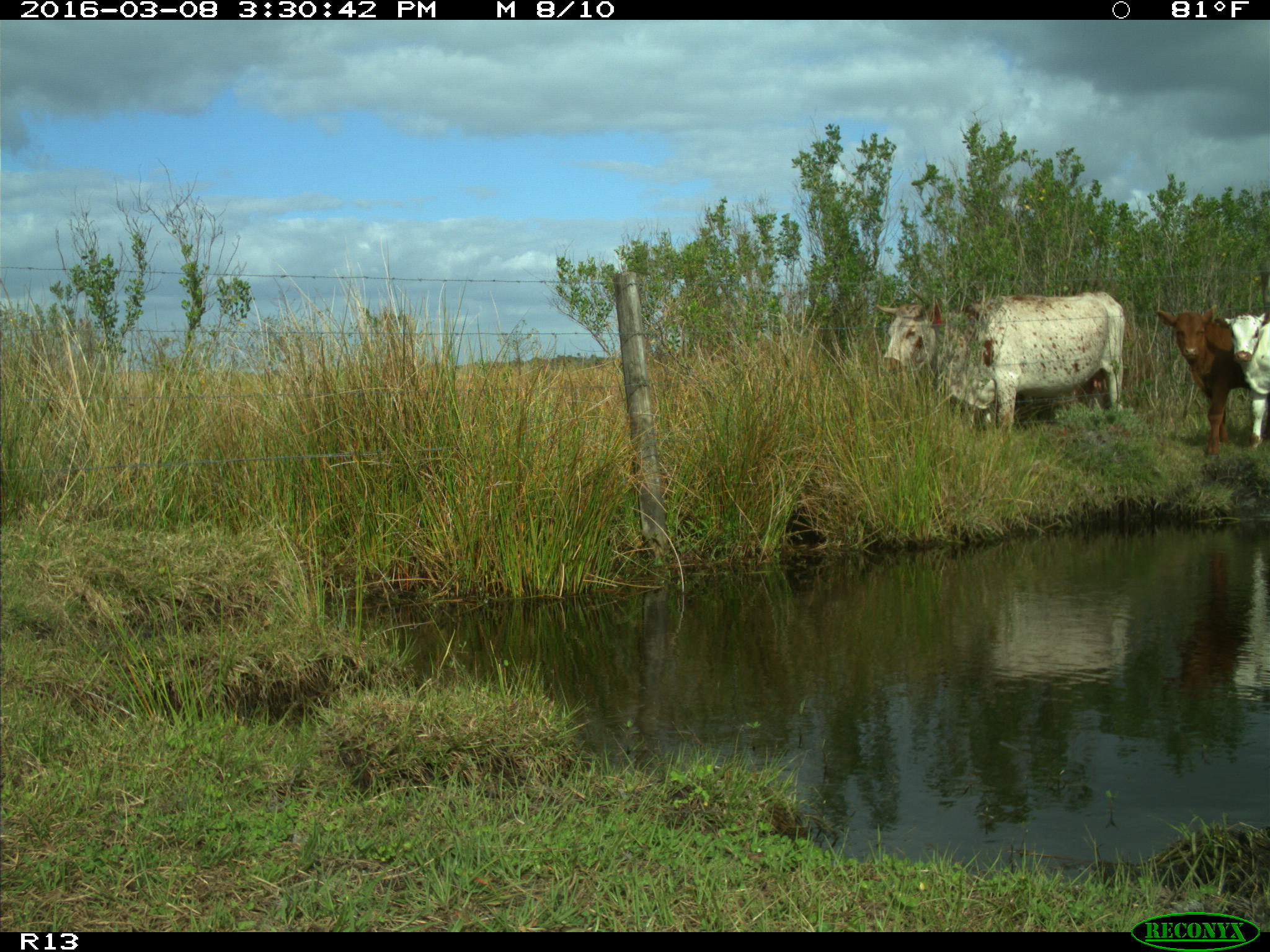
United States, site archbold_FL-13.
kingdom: Animalia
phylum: Chordata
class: Mammalia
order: Artiodactyla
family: Bovidae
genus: Bos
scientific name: Bos taurus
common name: domestic cow